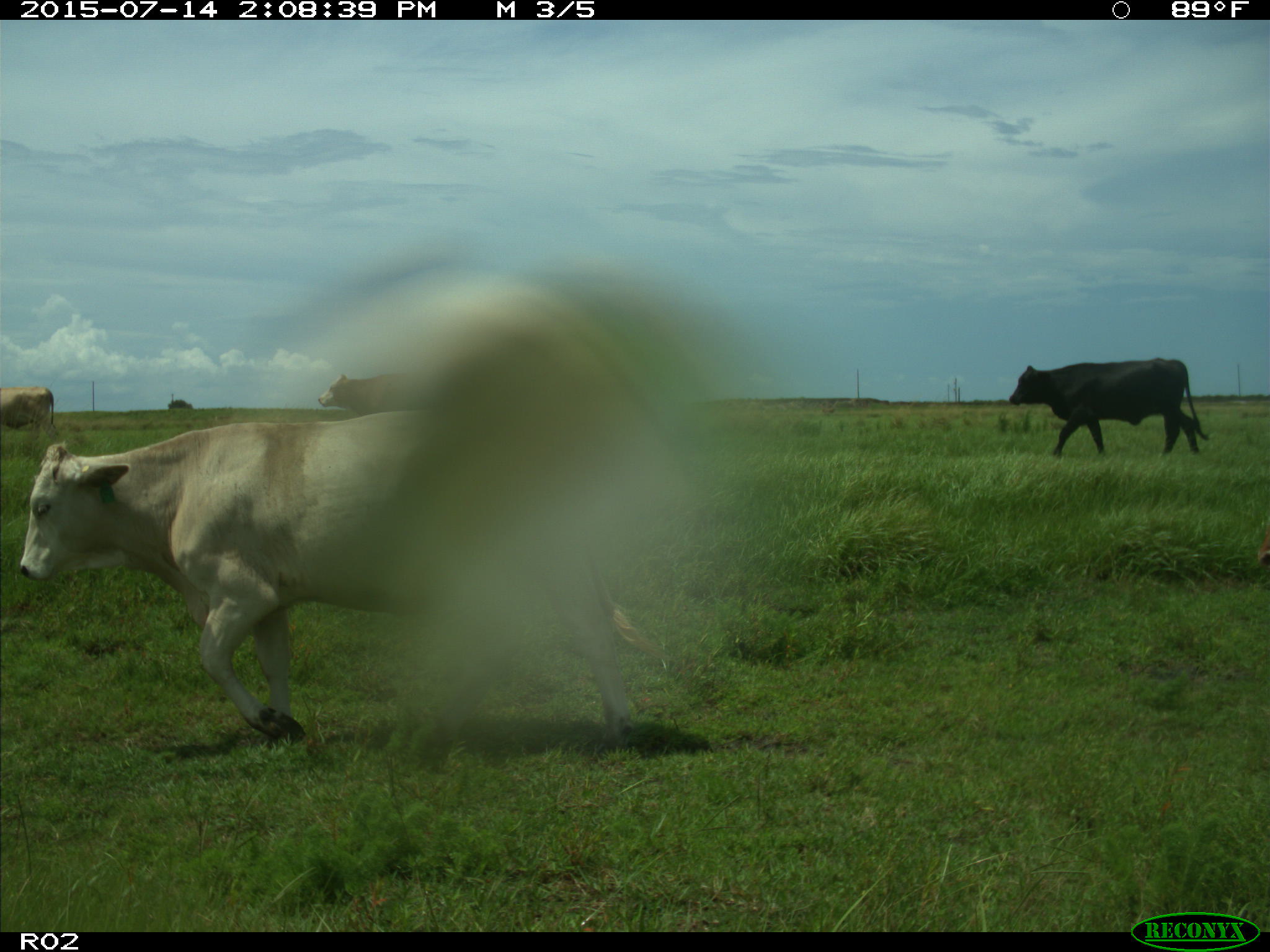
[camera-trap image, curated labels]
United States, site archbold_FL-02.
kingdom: Animalia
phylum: Chordata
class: Mammalia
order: Artiodactyla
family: Bovidae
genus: Bos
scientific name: Bos taurus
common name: domestic cow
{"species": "Bos taurus (domestic cow)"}